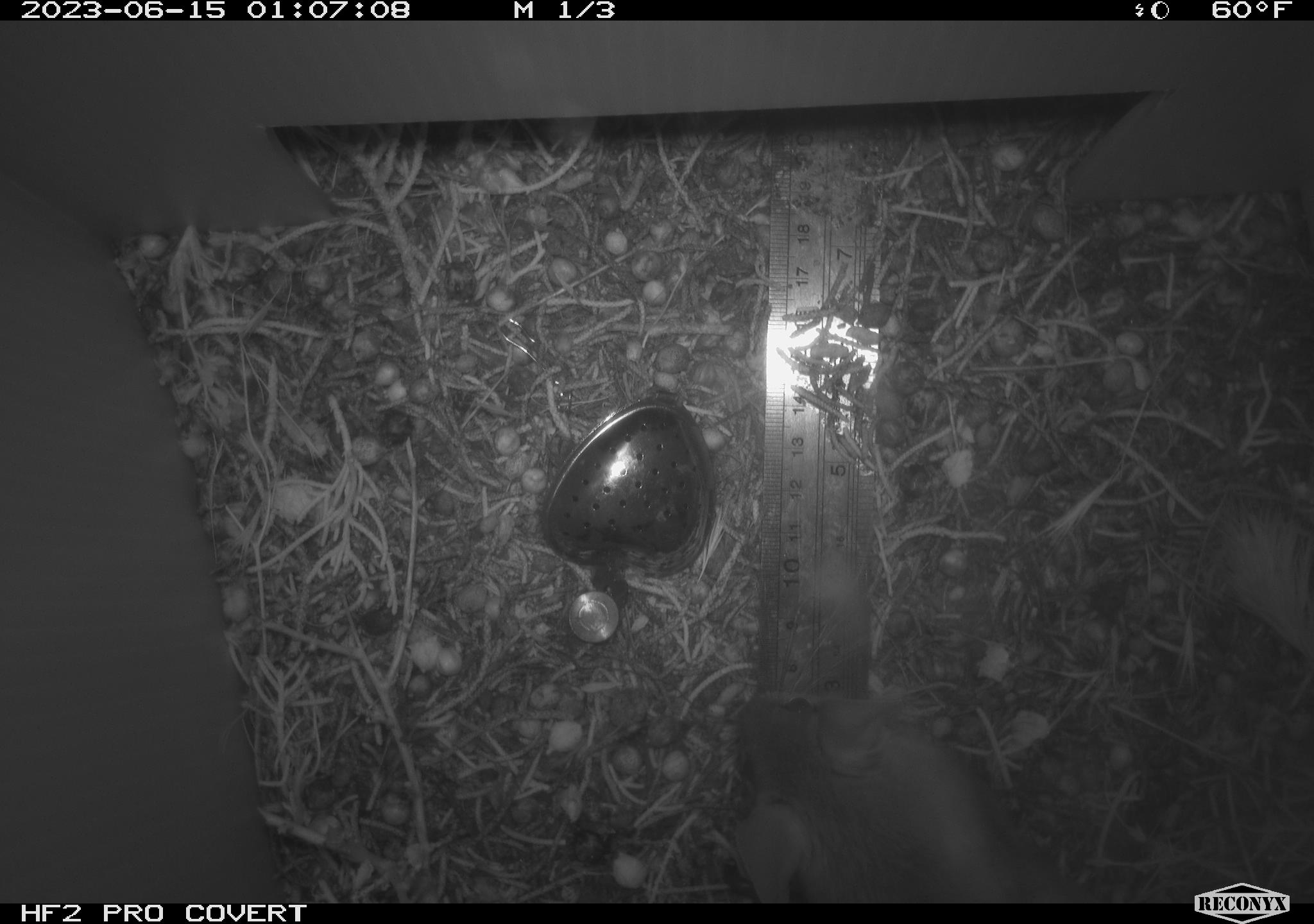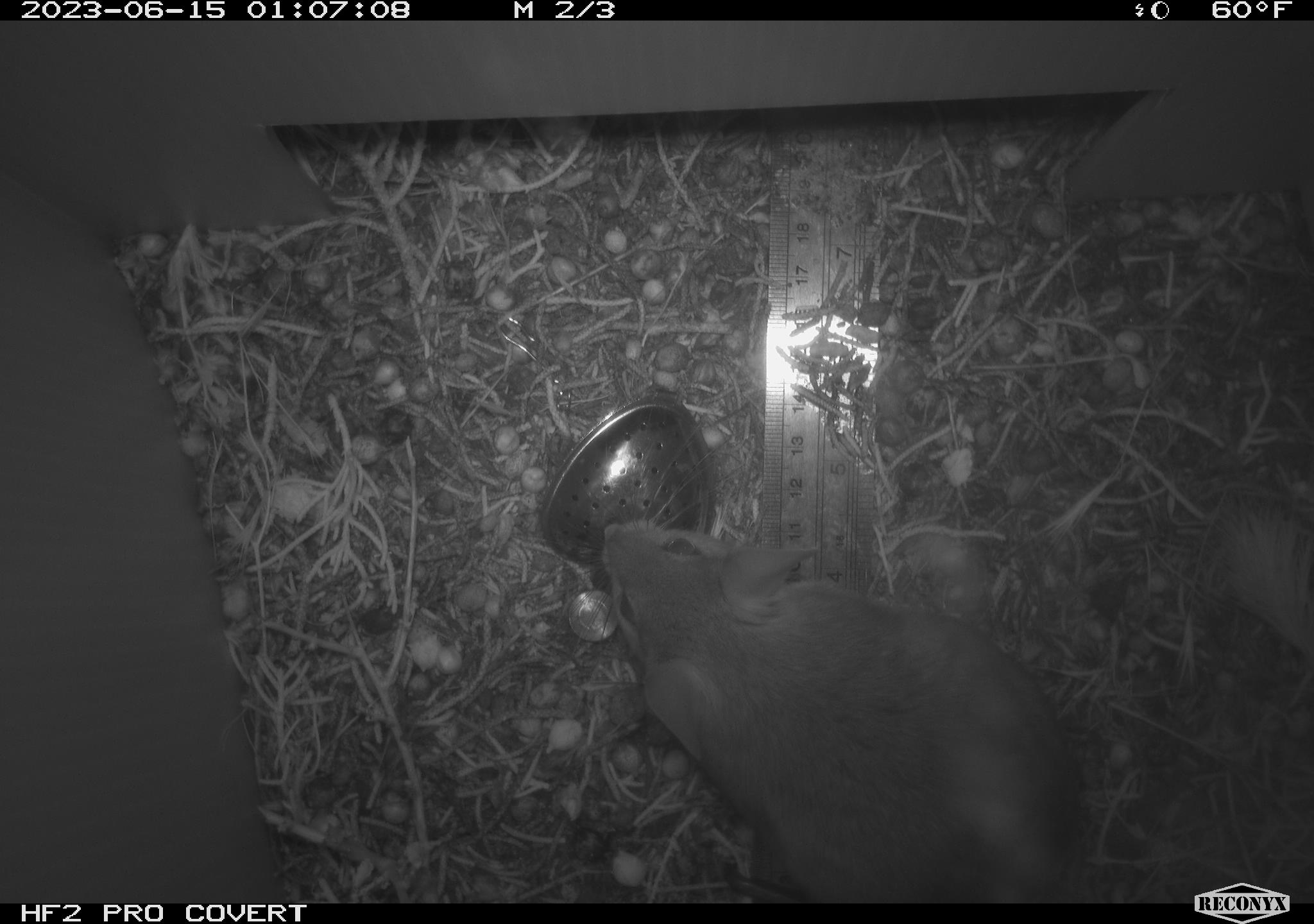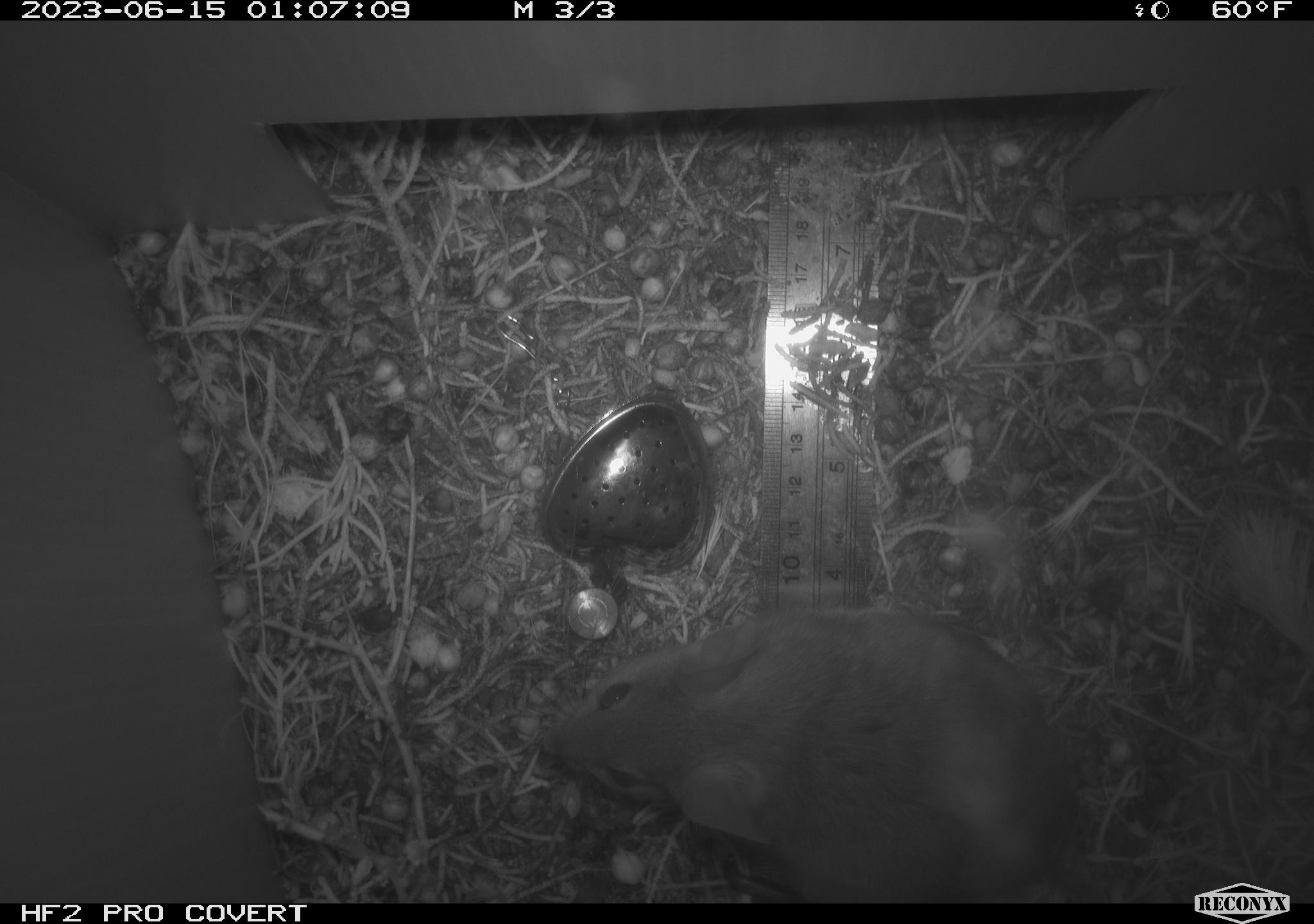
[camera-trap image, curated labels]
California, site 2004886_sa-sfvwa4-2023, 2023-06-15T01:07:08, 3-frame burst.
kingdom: Animalia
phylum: Chordata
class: Mammalia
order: Rodentia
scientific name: Rodentia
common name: mouse species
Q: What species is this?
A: Mouse species (Rodentia).